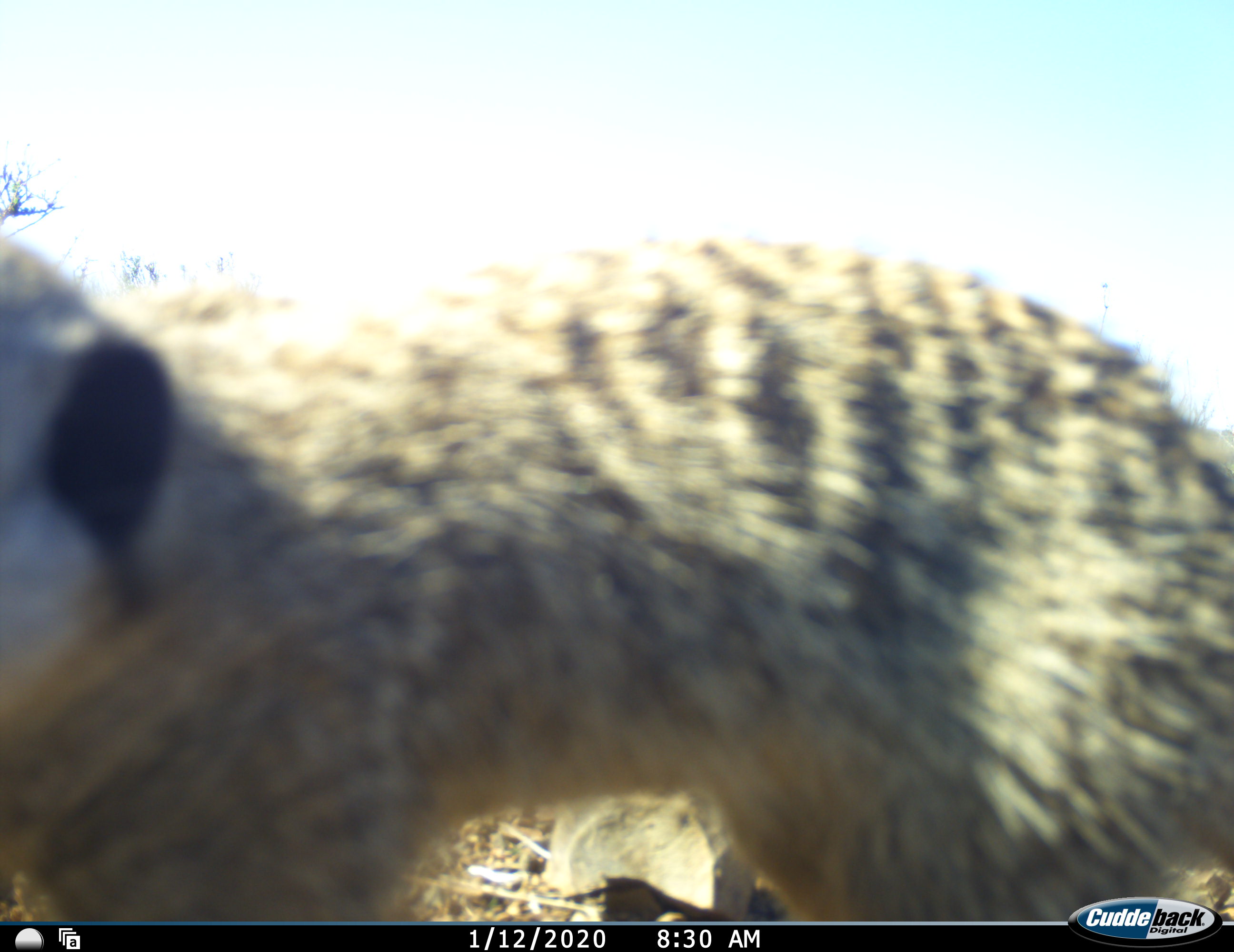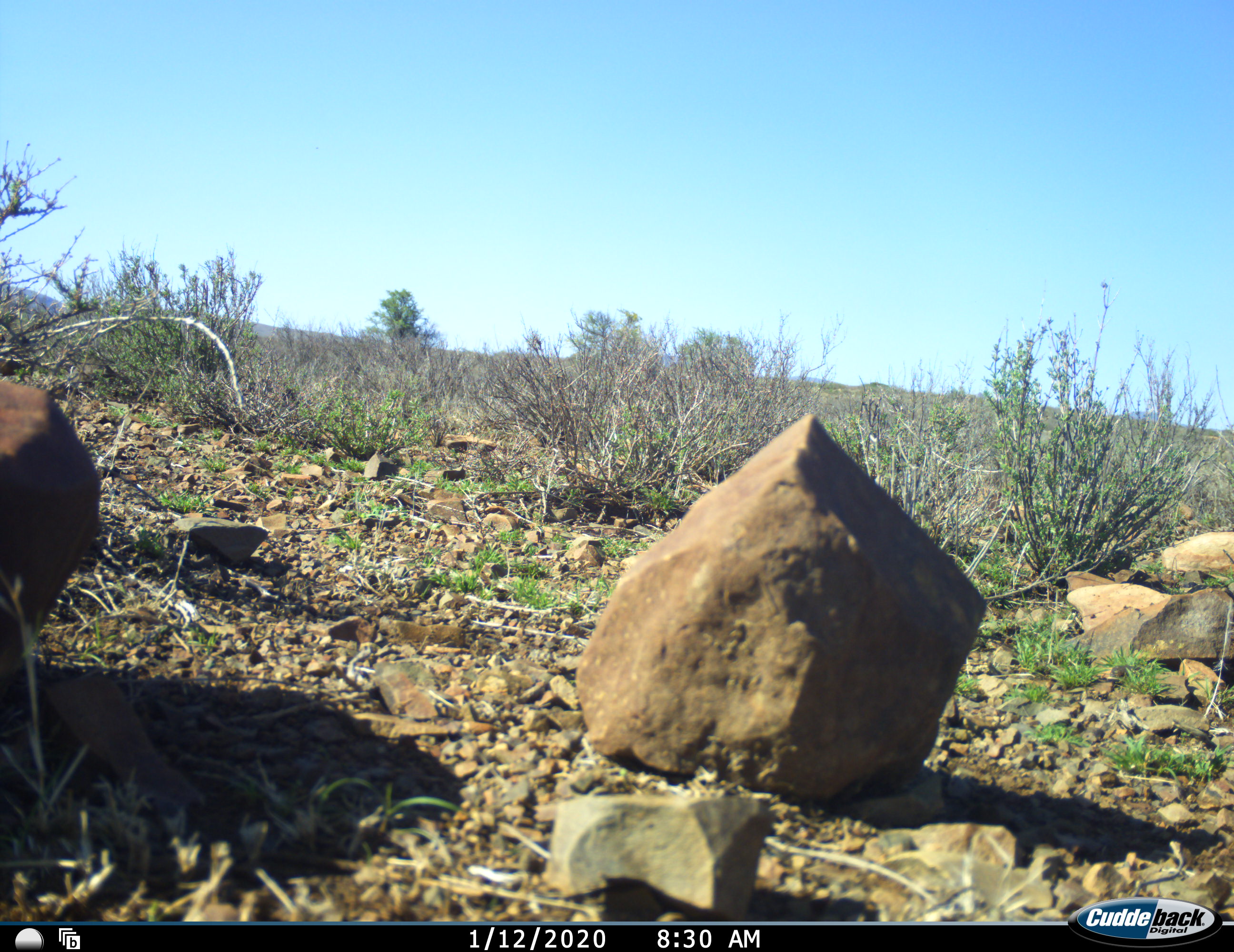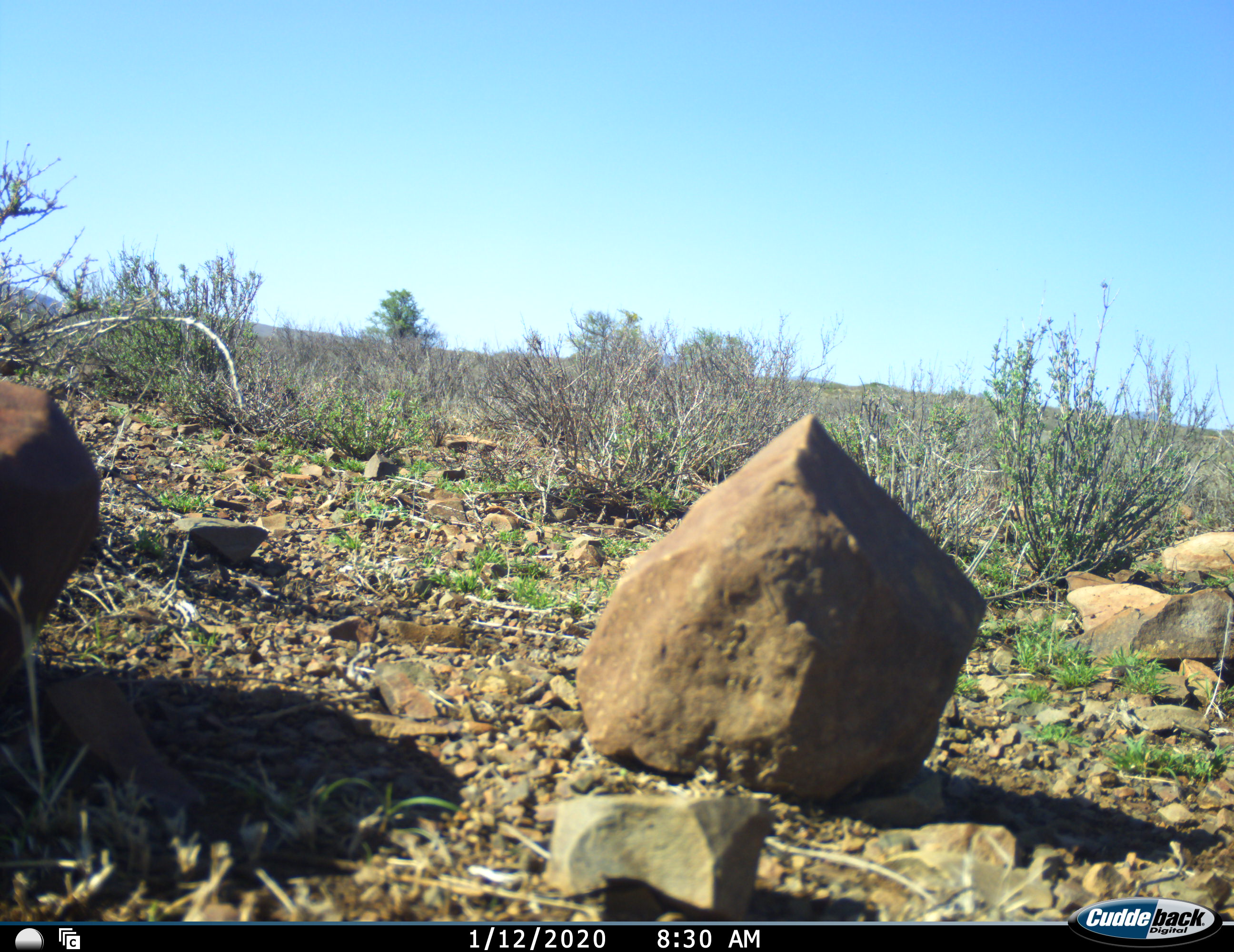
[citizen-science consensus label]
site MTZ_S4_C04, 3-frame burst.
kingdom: Animalia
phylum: Chordata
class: Mammalia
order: Carnivora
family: Herpestidae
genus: Suricata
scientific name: Suricata suricatta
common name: meerkat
Meerkat (Suricata suricatta), count 1. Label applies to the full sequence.